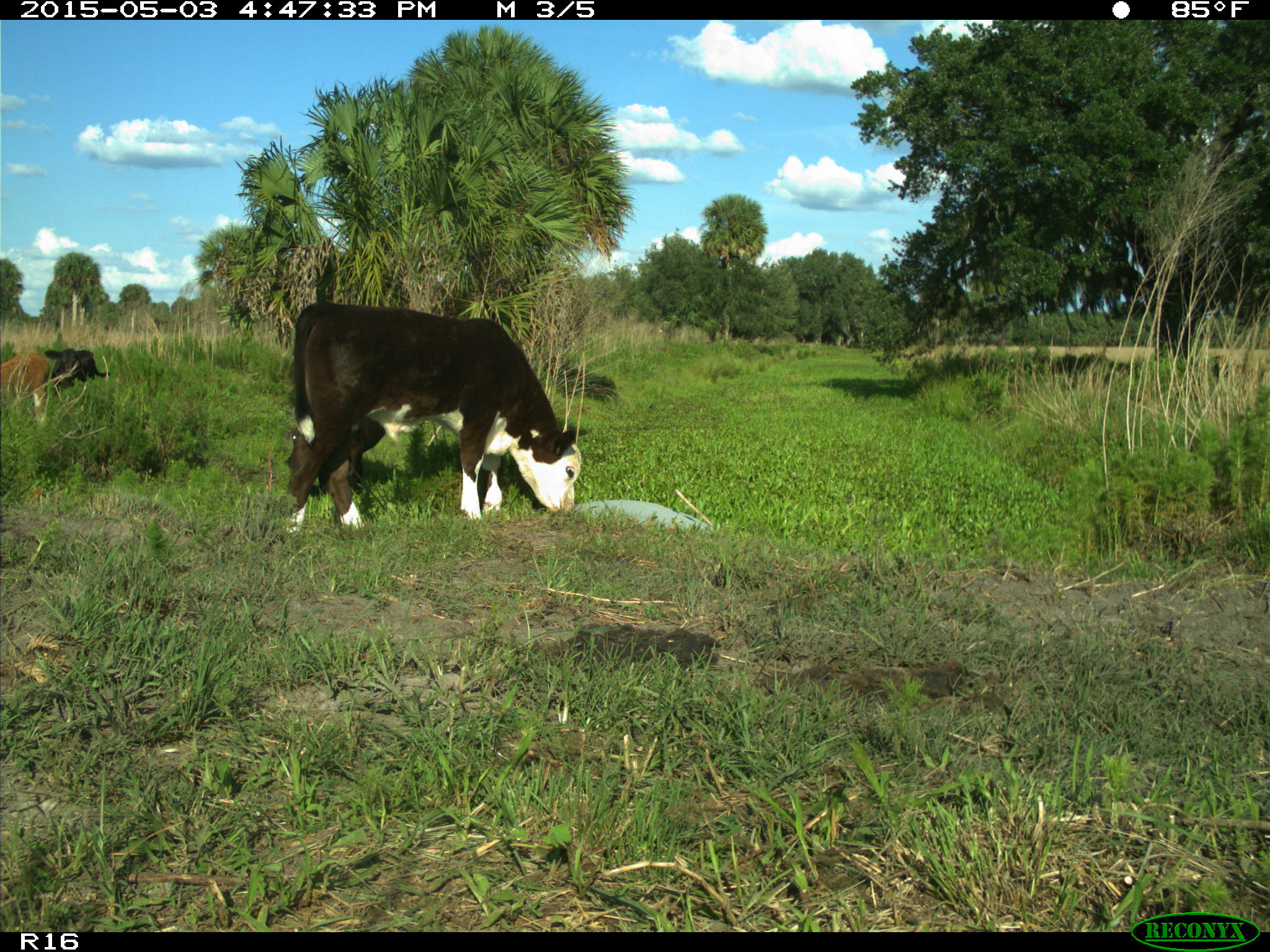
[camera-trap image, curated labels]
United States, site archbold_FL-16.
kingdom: Animalia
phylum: Chordata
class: Mammalia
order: Artiodactyla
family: Bovidae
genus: Bos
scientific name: Bos taurus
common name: domestic cow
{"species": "Bos taurus (domestic cow)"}